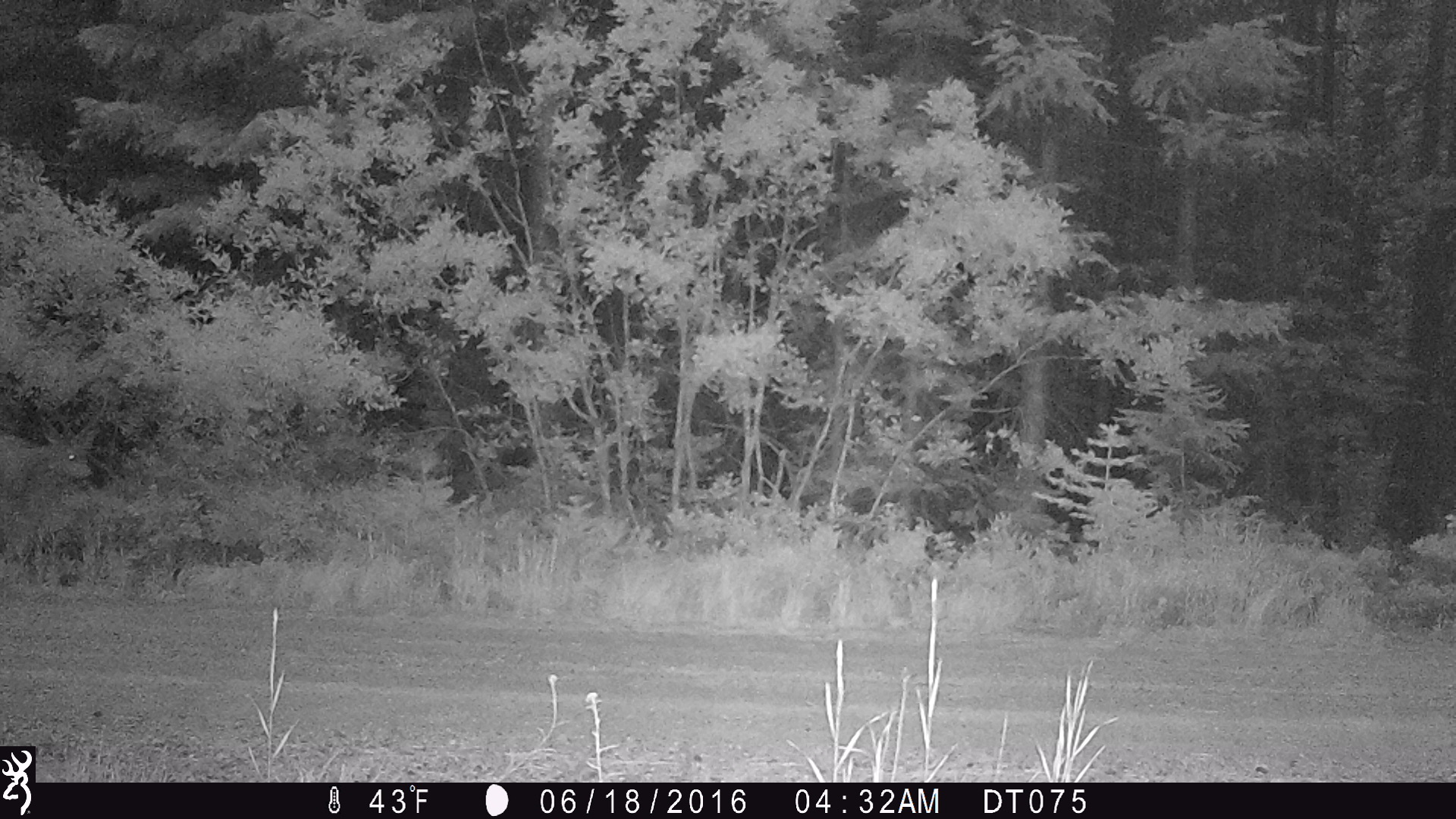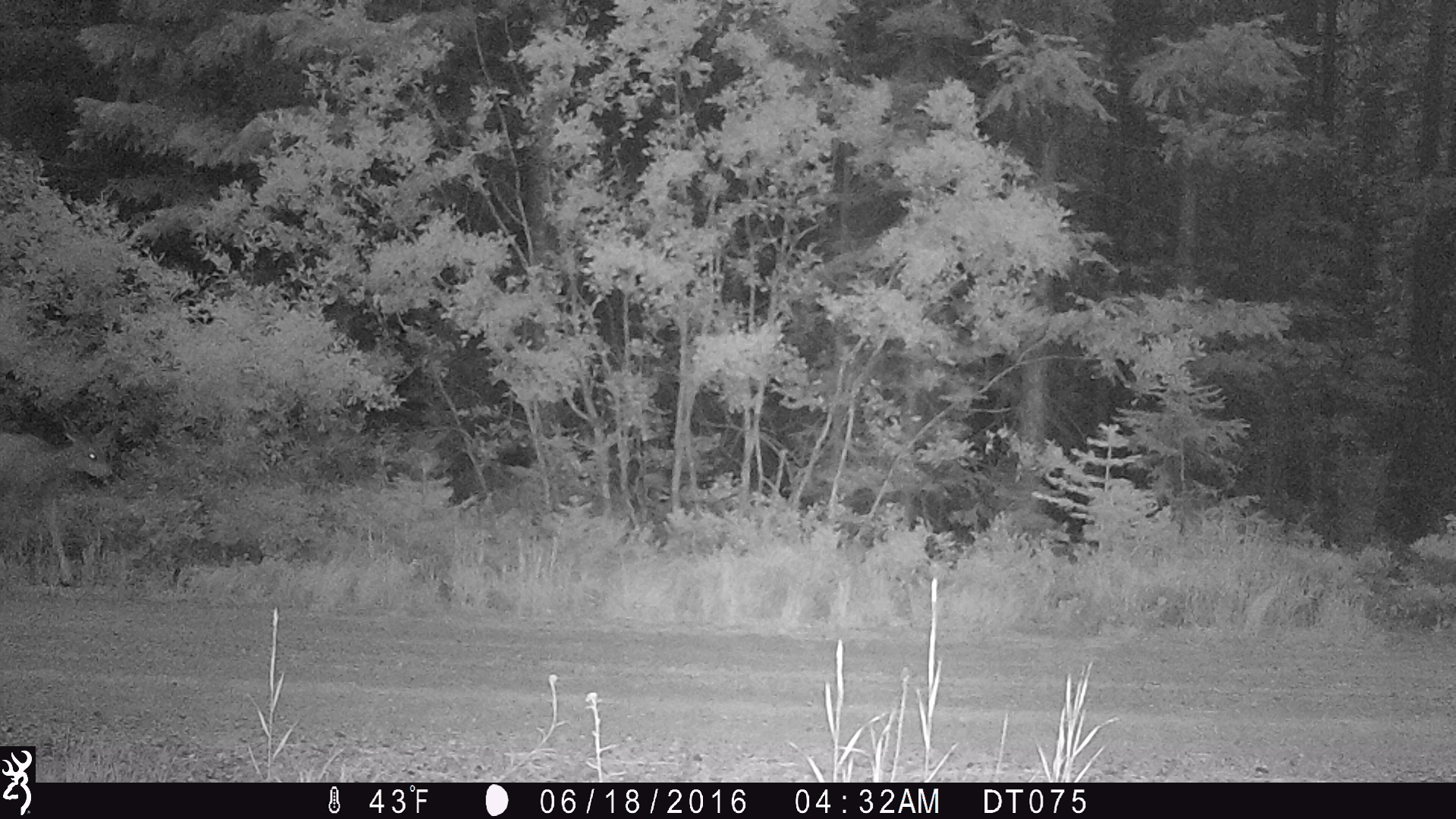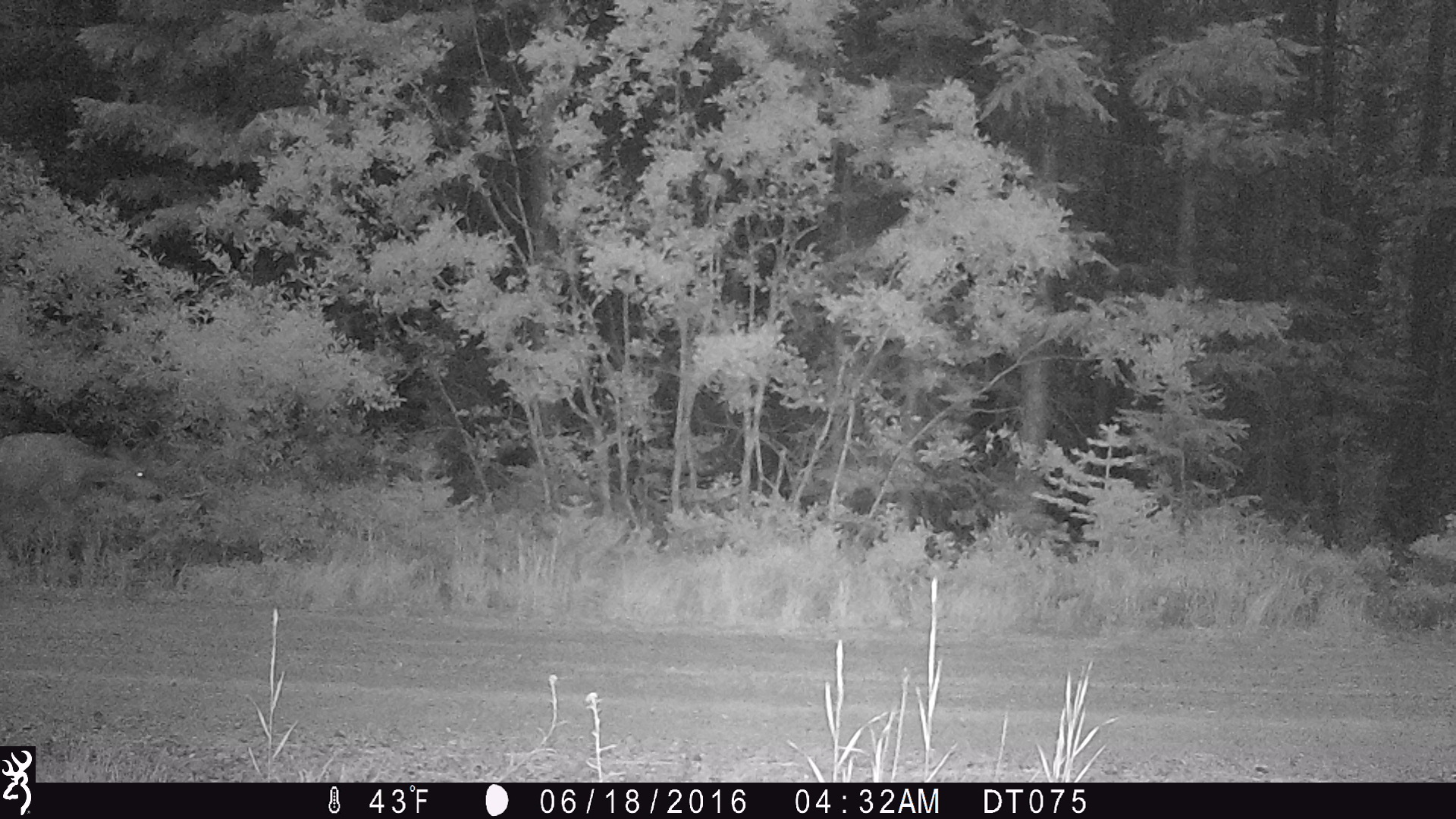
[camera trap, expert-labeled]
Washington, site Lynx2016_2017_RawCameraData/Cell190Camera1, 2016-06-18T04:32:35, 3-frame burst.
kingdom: Animalia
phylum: Chordata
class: Mammalia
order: Artiodactyla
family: Cervidae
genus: Odocoileus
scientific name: Odocoileus hemionus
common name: mule deer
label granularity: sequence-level